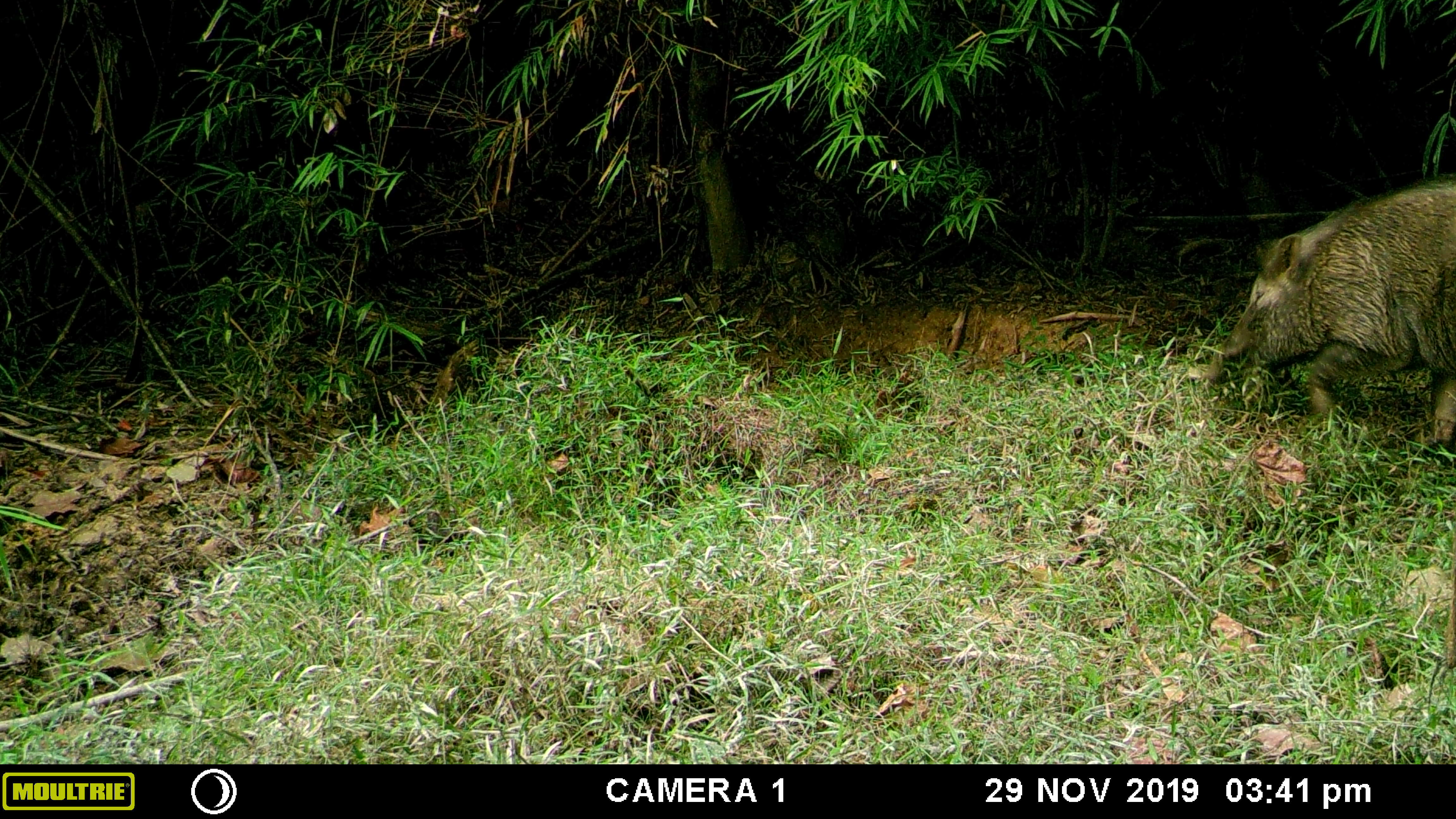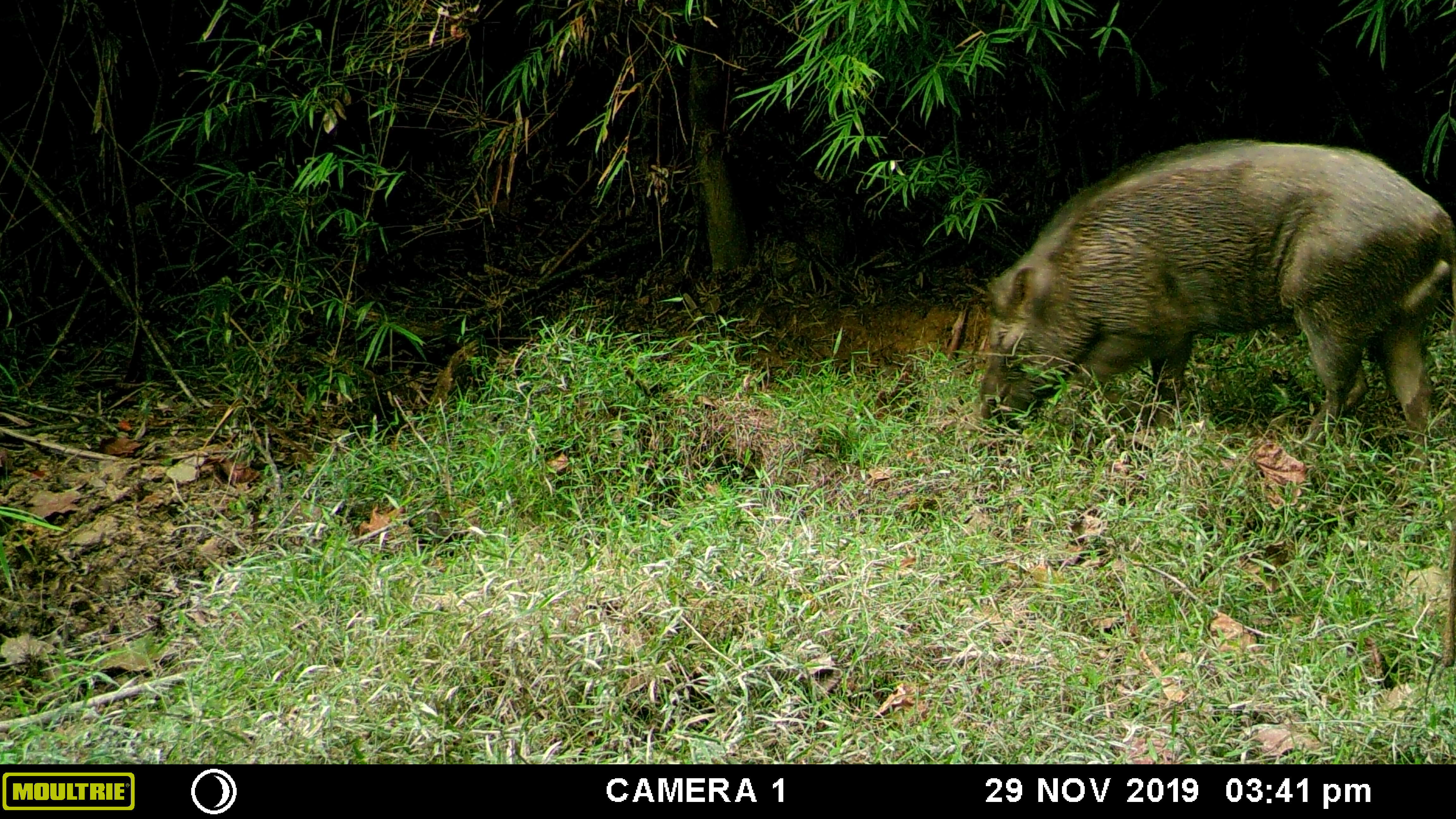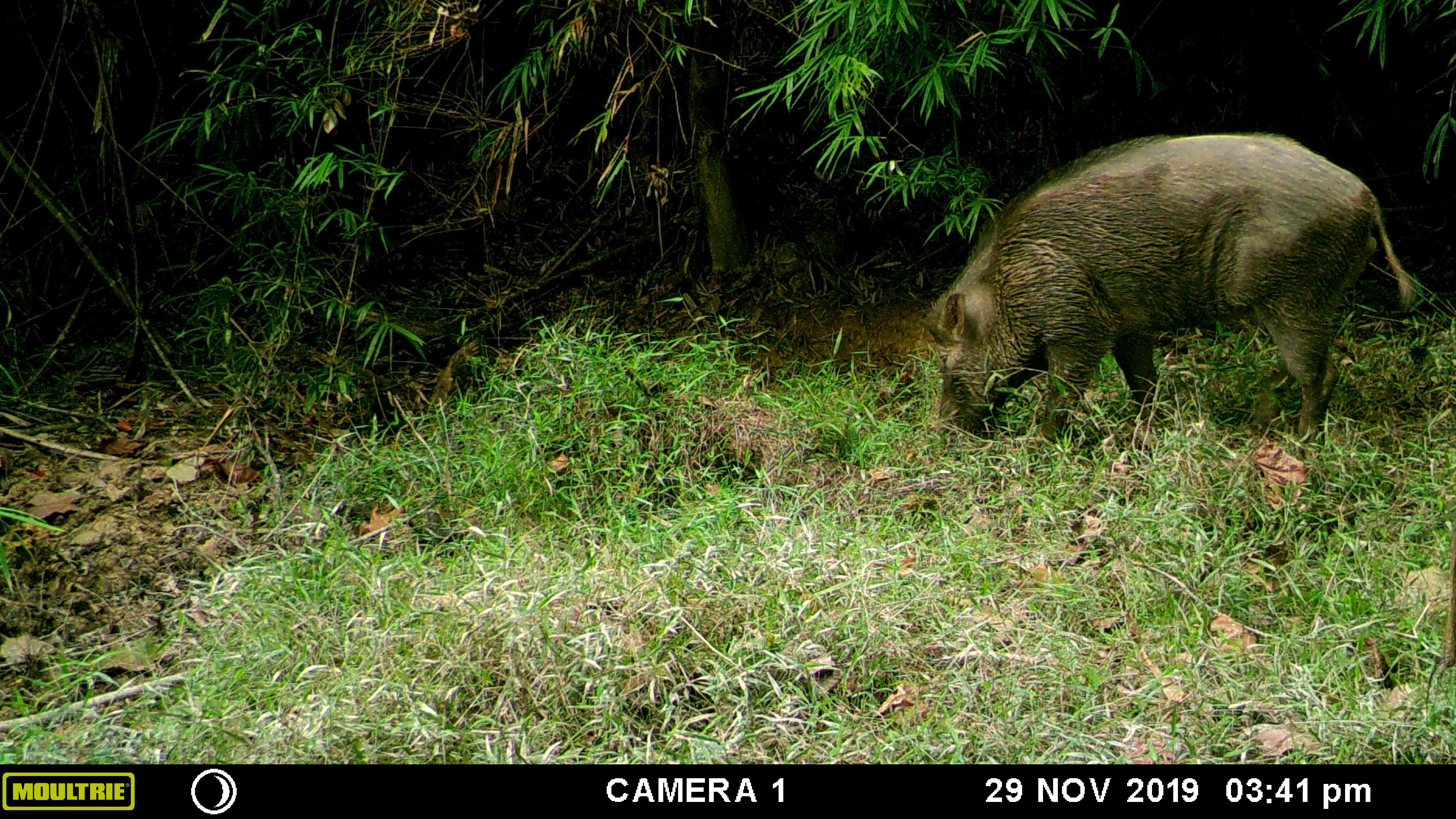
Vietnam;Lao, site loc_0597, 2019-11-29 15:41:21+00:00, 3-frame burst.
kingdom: Animalia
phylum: Chordata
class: Mammalia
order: Artiodactyla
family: Suidae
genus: Sus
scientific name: Sus scrofa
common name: eurasian wild pig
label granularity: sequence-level